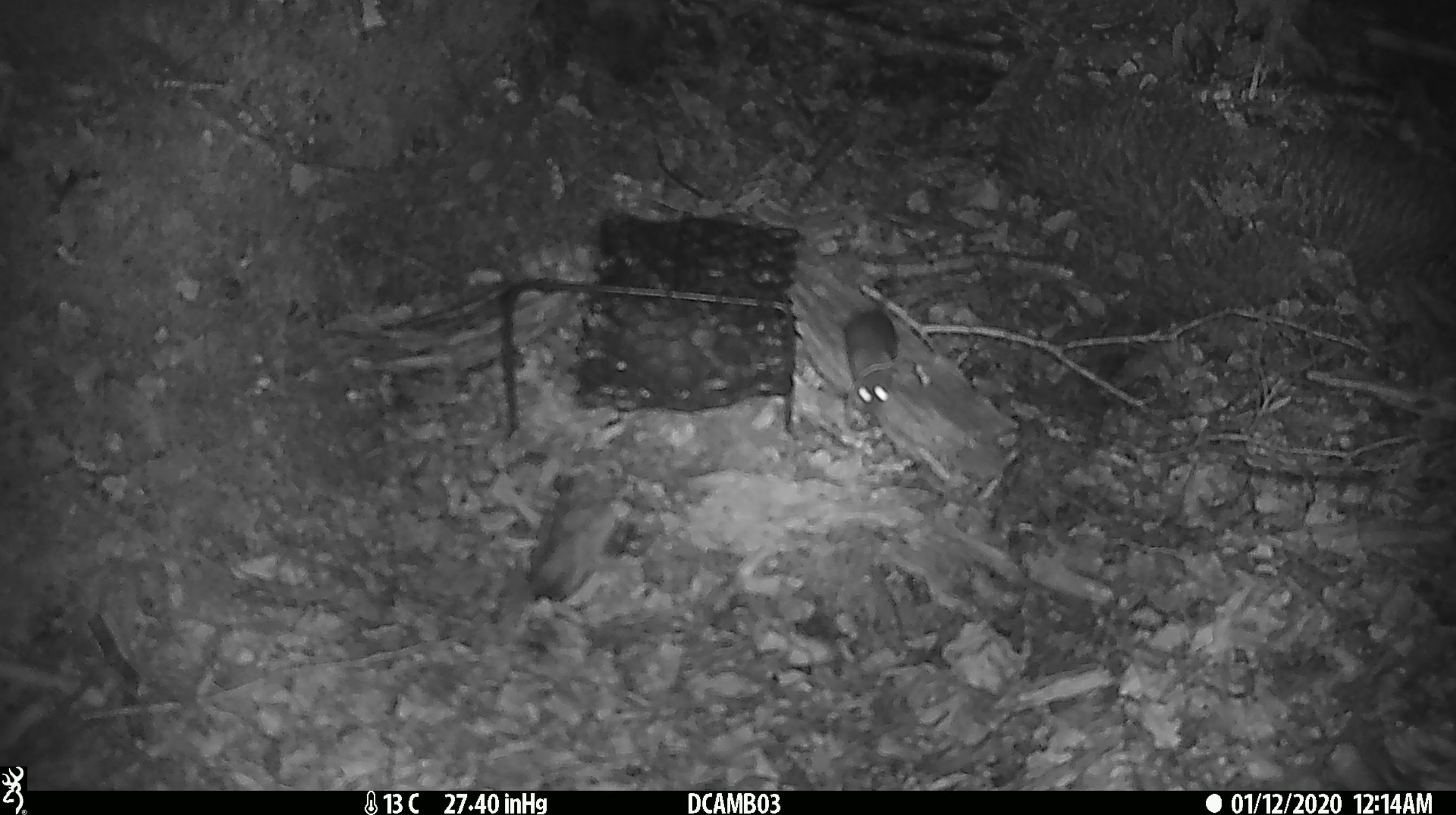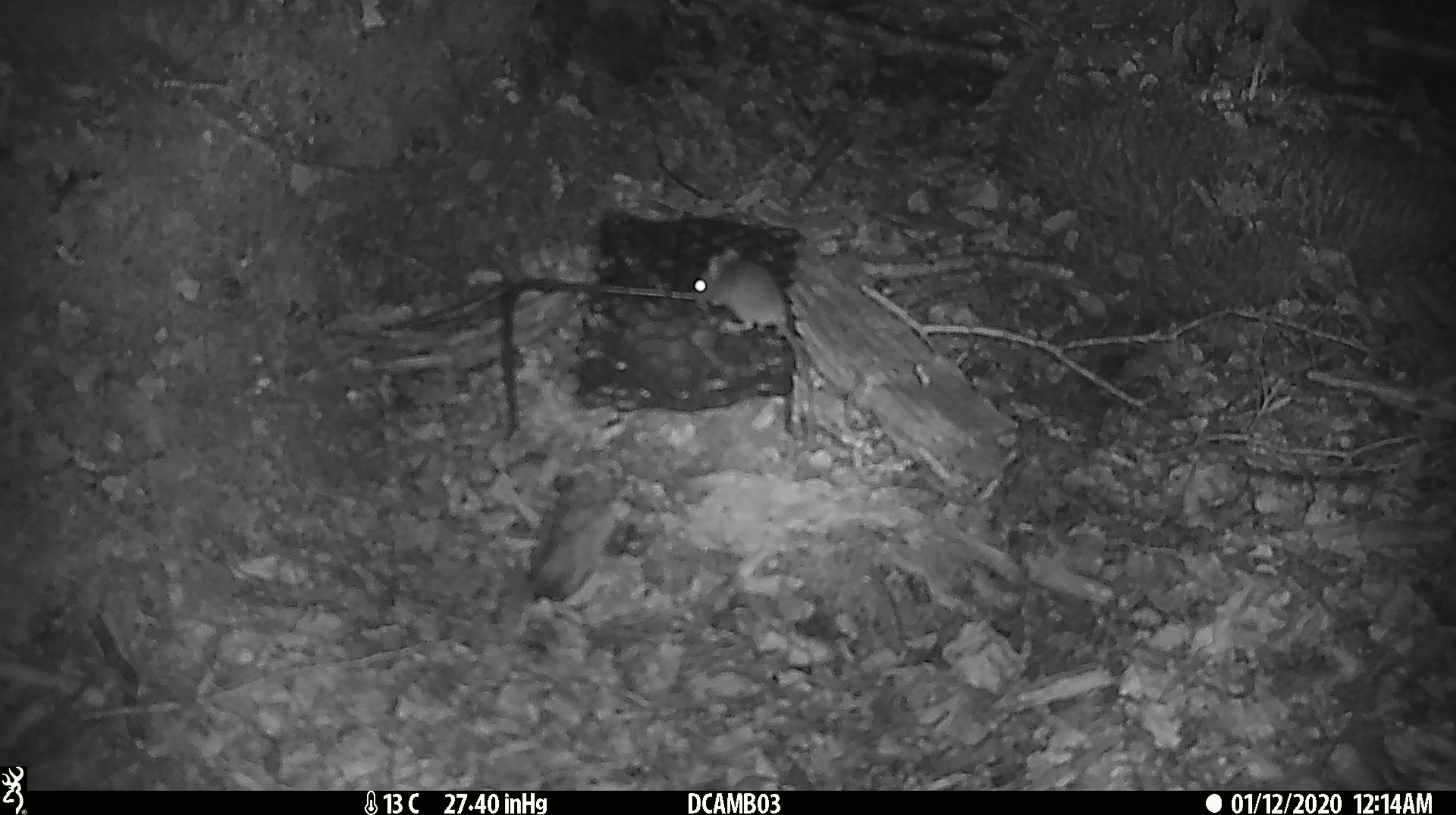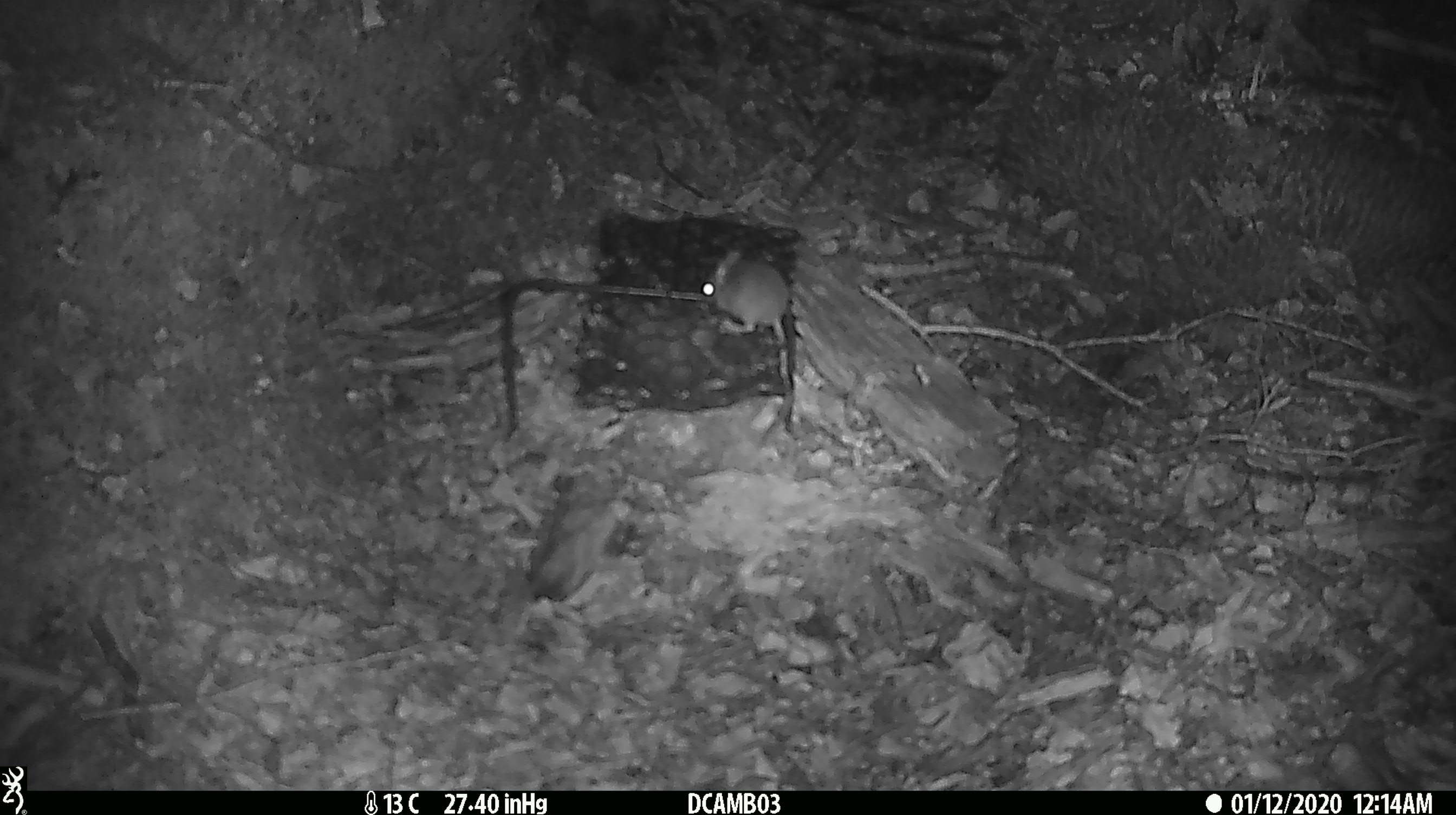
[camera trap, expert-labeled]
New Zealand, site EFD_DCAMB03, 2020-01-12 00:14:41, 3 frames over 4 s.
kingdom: Animalia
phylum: Chordata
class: Mammalia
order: Rodentia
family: Muridae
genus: Mus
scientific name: Mus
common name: mouse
Mouse (Mus).